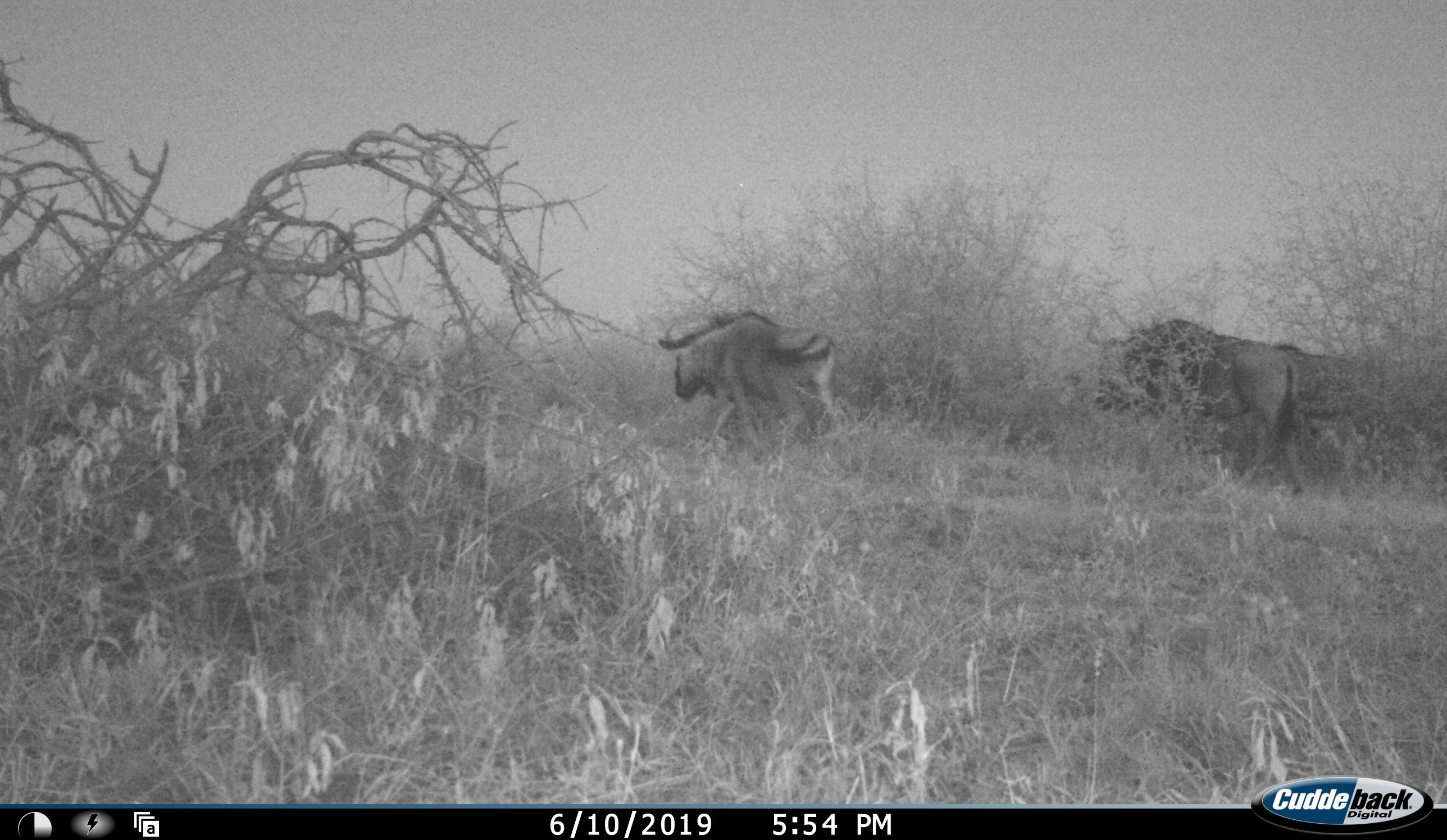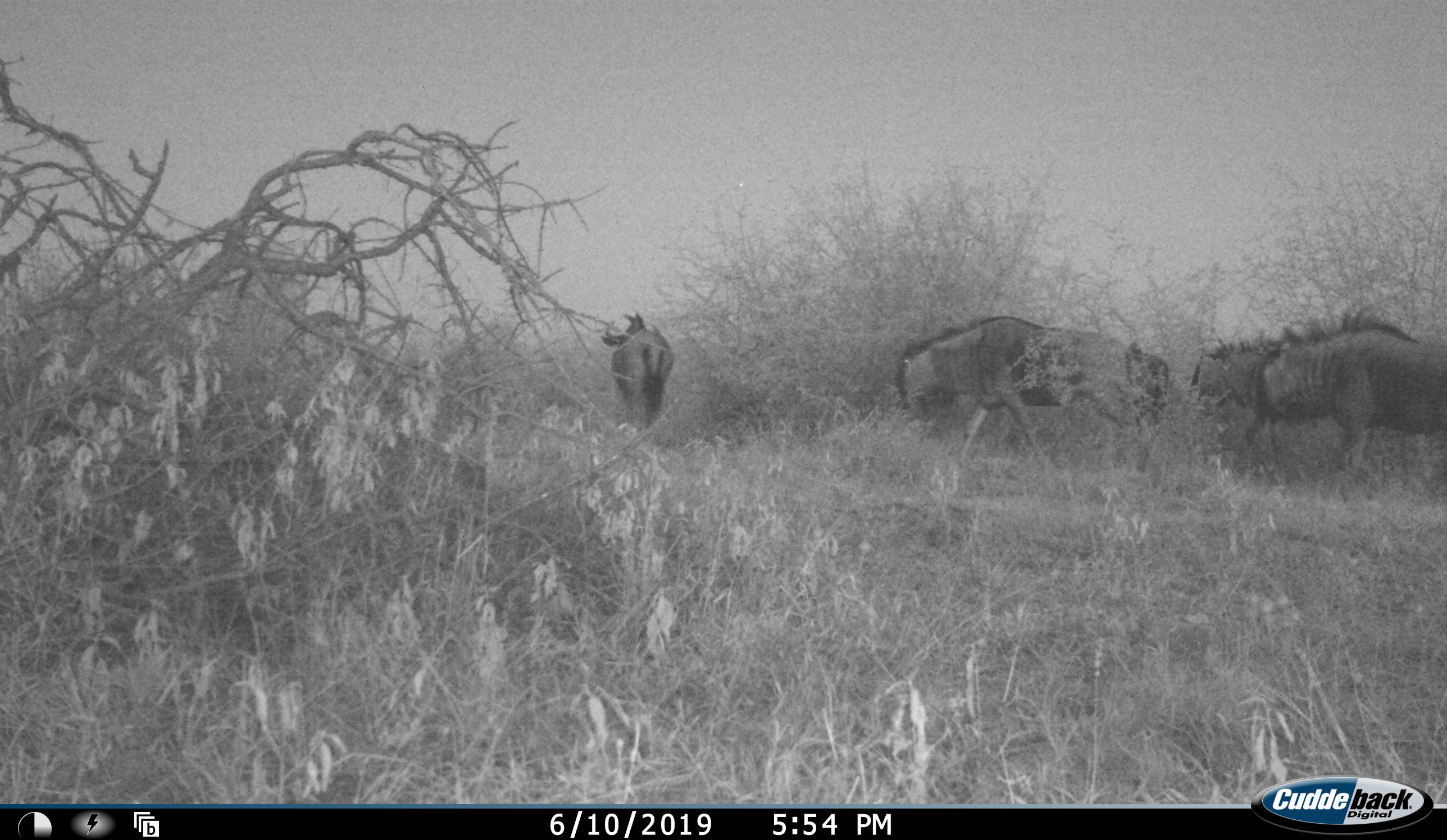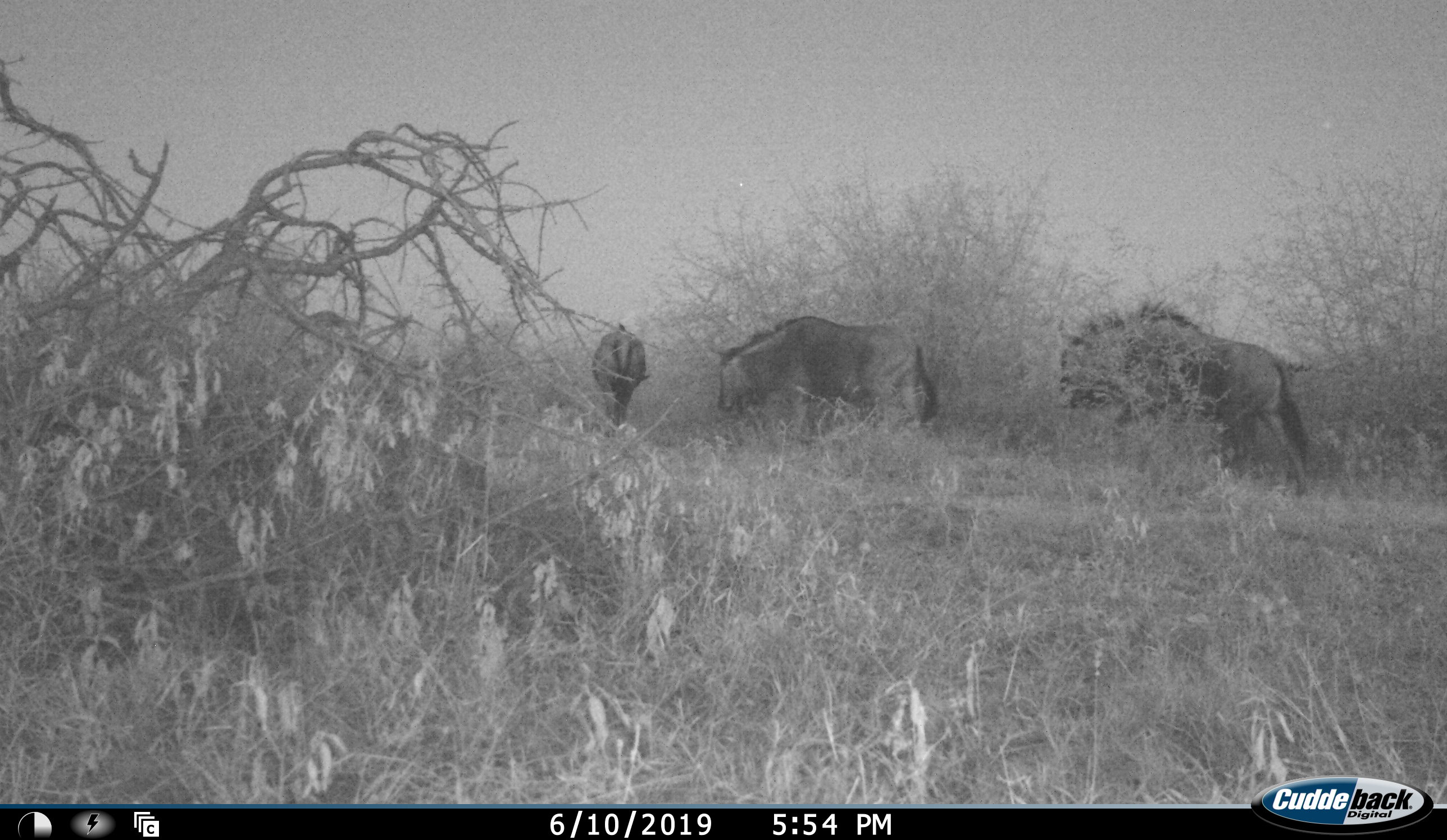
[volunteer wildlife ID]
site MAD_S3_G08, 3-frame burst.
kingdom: Animalia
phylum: Chordata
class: Mammalia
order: Artiodactyla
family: Bovidae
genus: Connochaetes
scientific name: Connochaetes taurinus taurinus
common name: blue wildebeest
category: wildebeestblue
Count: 3.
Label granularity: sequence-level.